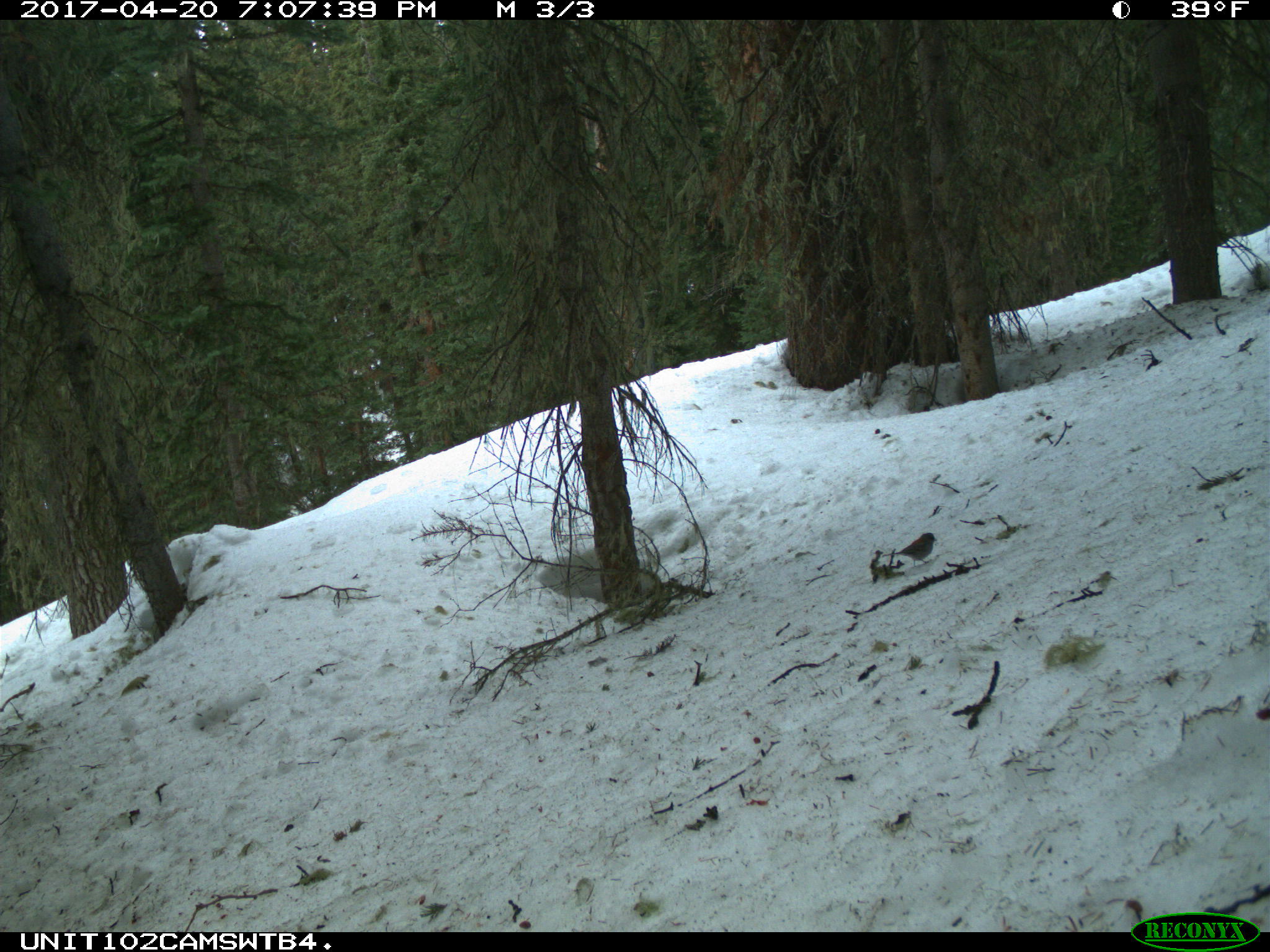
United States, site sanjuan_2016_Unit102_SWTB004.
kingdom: Animalia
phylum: Chordata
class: Aves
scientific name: Aves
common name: birds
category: unidentified bird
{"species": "unidentified bird (birds) (Aves)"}